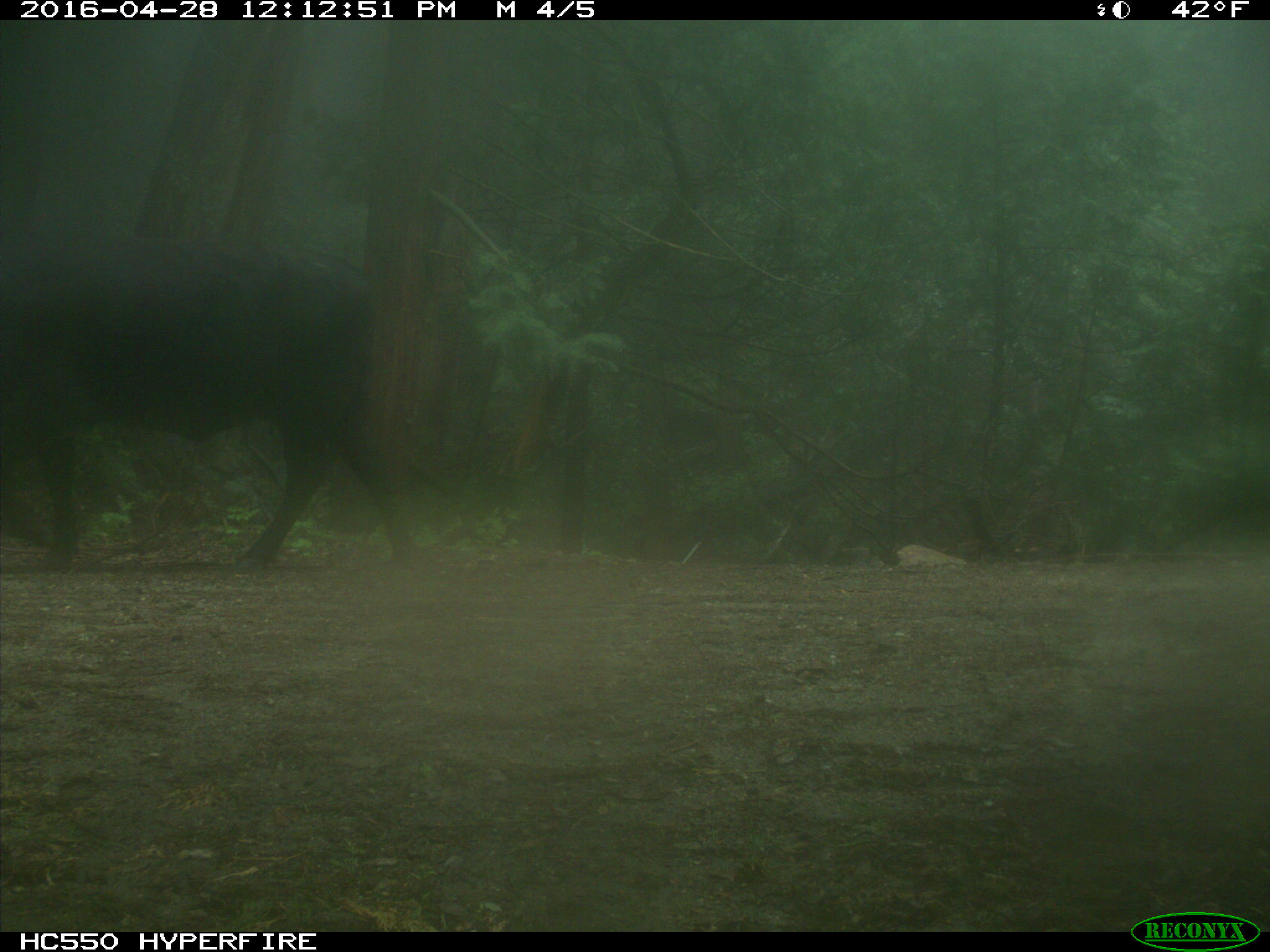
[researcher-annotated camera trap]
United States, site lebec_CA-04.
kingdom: Animalia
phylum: Chordata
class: Mammalia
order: Artiodactyla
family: Bovidae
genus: Bos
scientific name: Bos taurus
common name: domestic cow